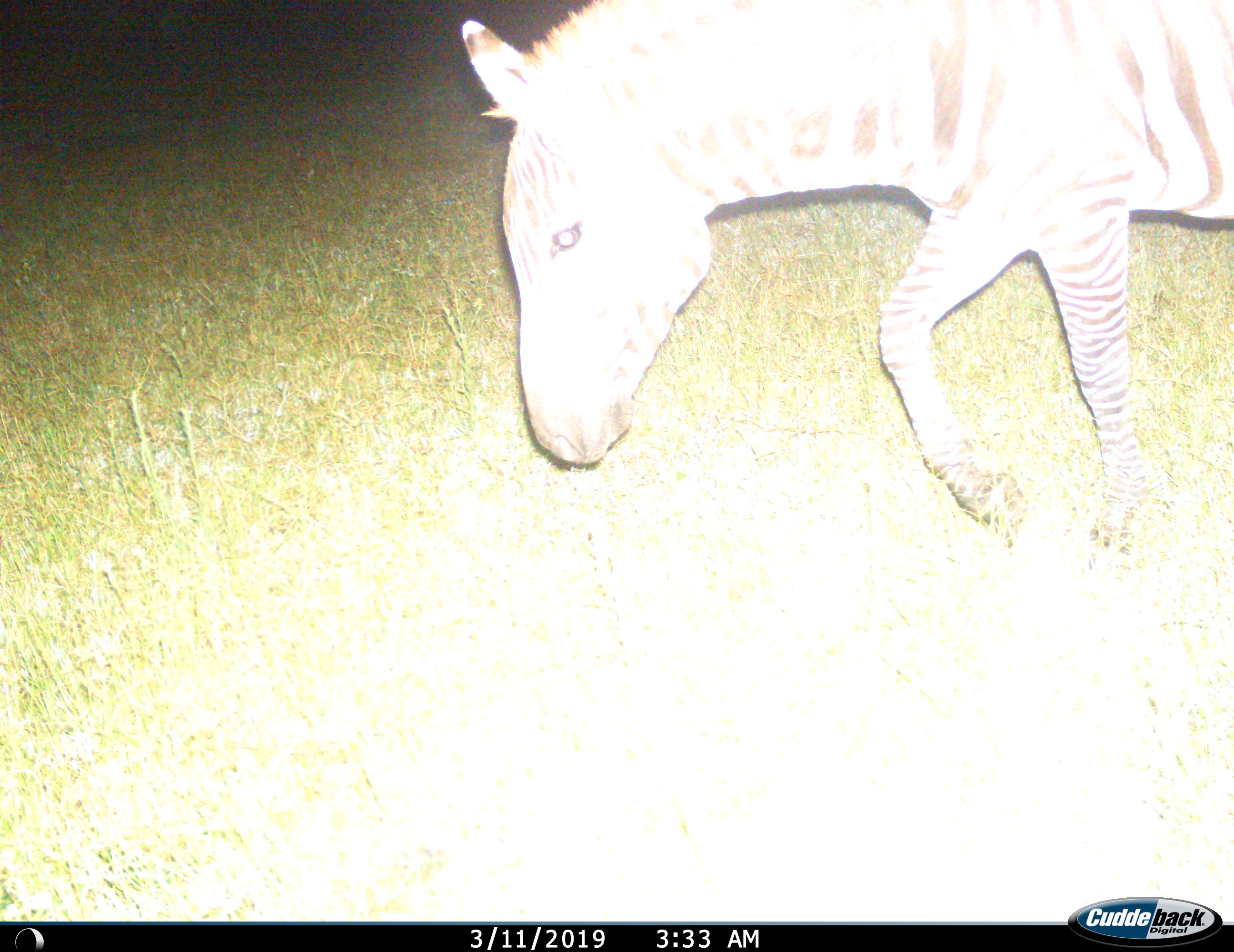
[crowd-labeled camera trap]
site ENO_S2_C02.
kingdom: Animalia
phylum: Chordata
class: Mammalia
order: Perissodactyla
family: Equidae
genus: Equus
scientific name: Equus quagga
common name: plains zebra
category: zebraplains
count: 1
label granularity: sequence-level